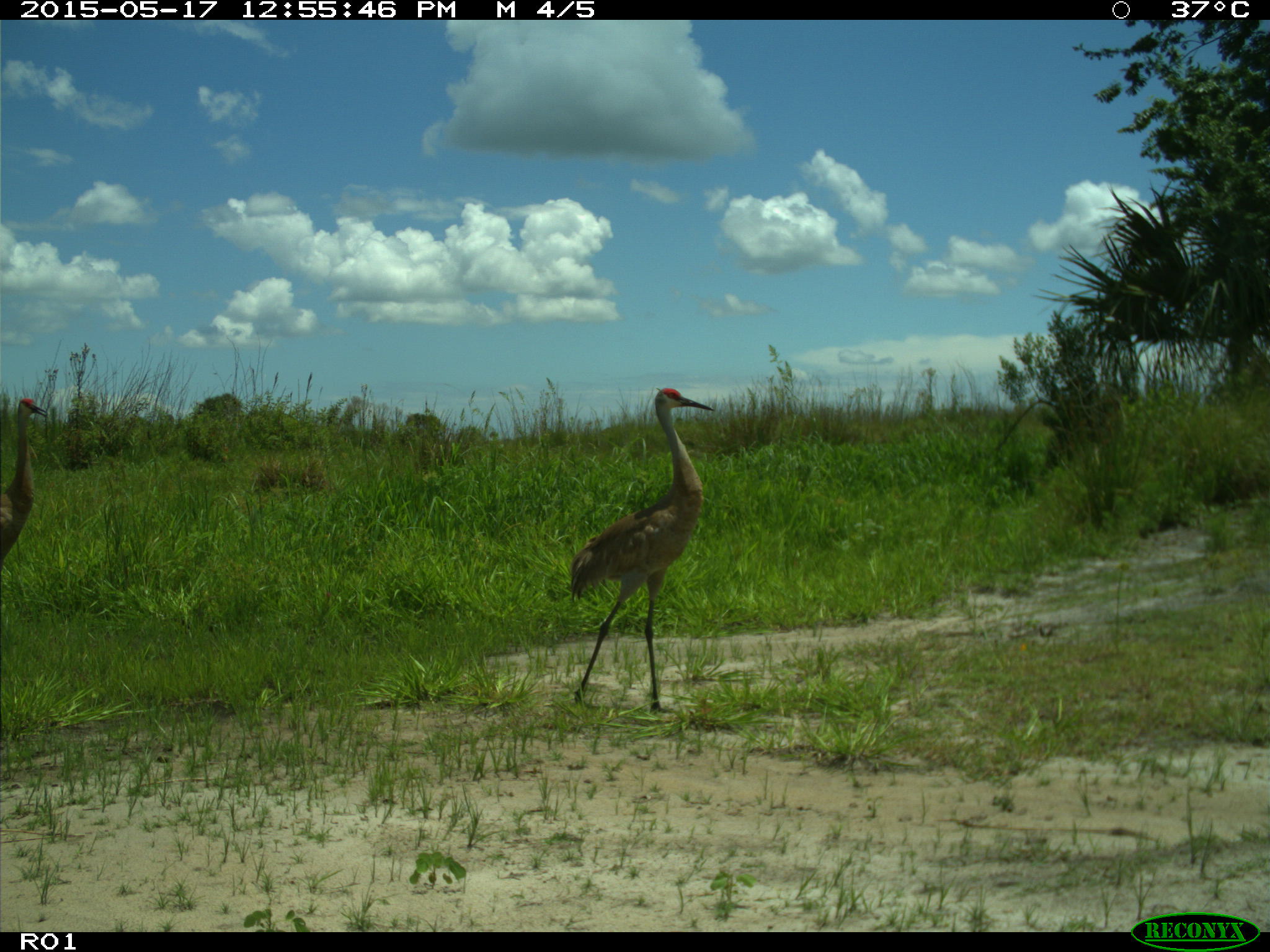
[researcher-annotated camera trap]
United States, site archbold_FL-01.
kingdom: Animalia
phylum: Chordata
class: Aves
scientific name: Aves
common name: birds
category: unidentified bird